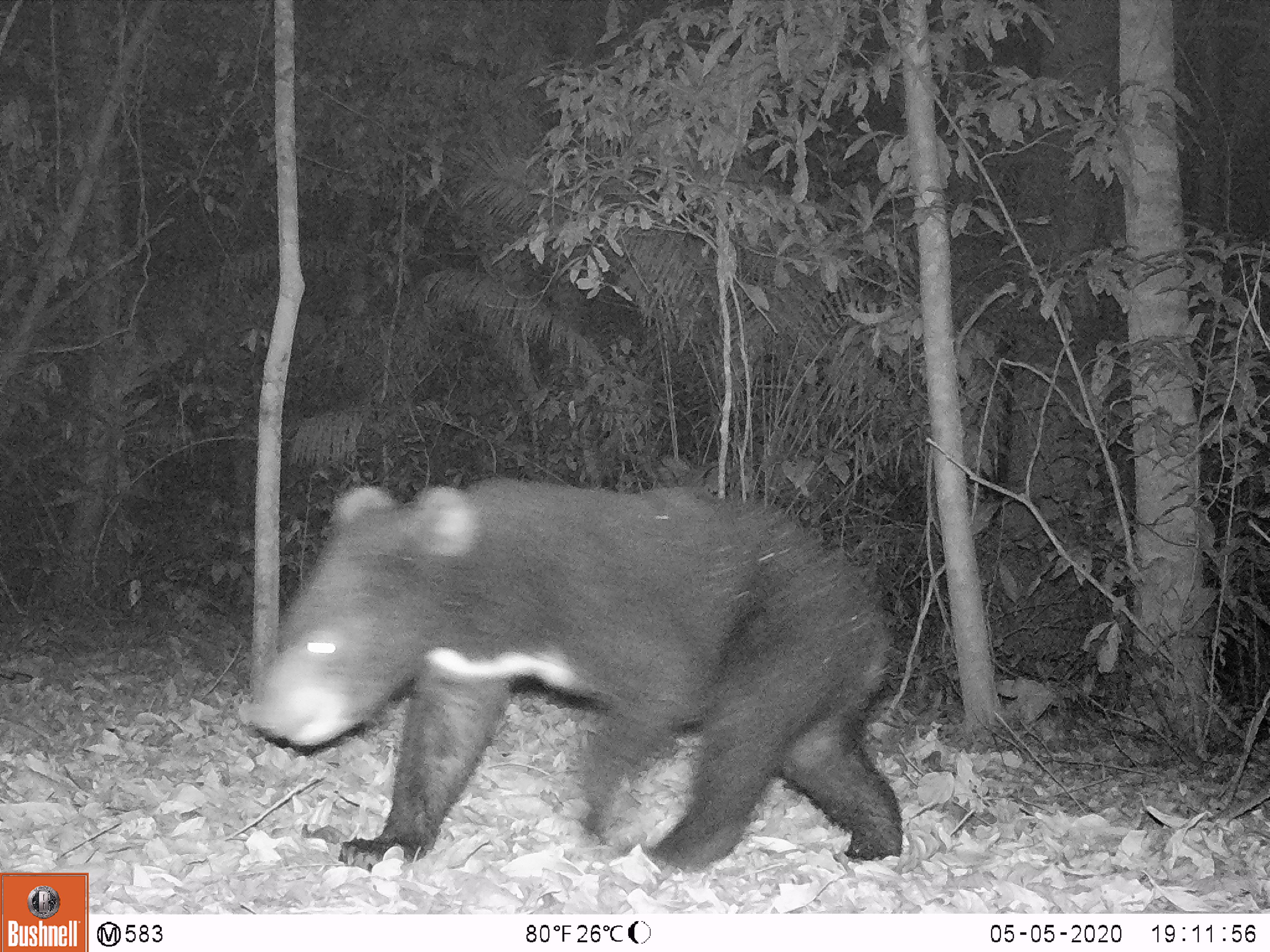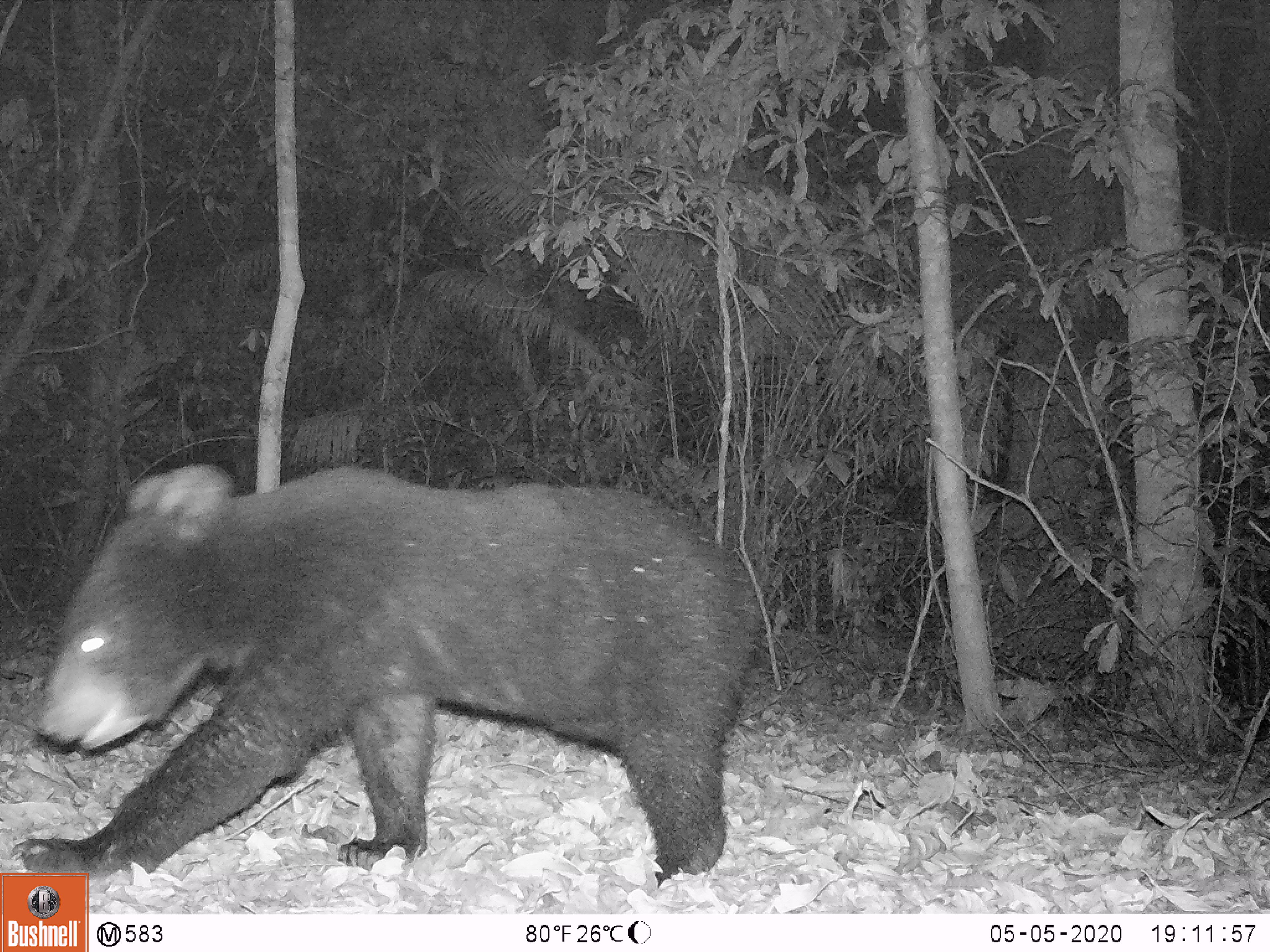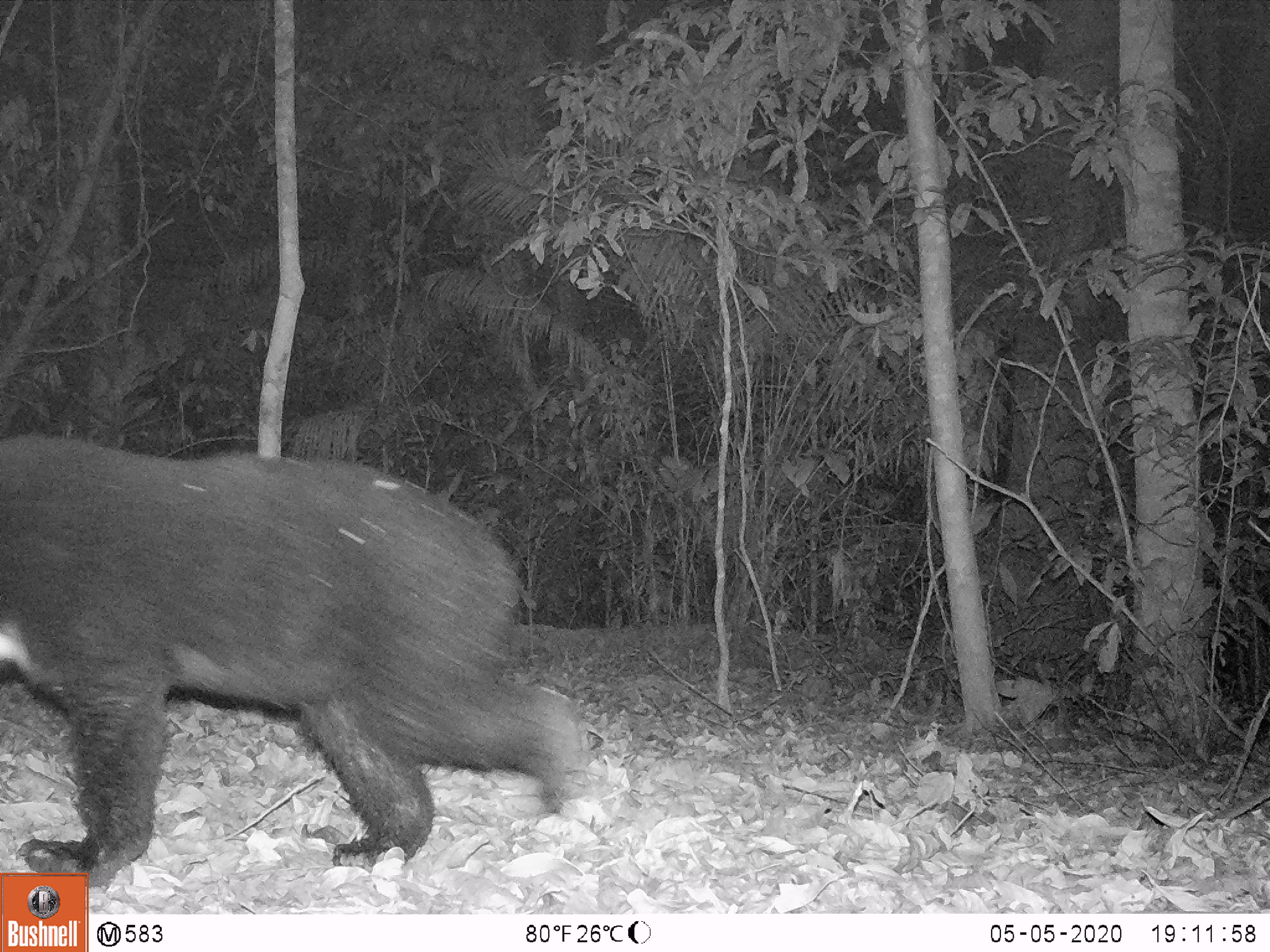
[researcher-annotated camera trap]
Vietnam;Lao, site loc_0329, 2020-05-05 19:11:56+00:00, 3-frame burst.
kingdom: Animalia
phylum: Chordata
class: Mammalia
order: Carnivora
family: Ursidae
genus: Ursus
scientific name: Ursus thibetanus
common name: asian black bear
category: asiatic black bear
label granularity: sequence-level